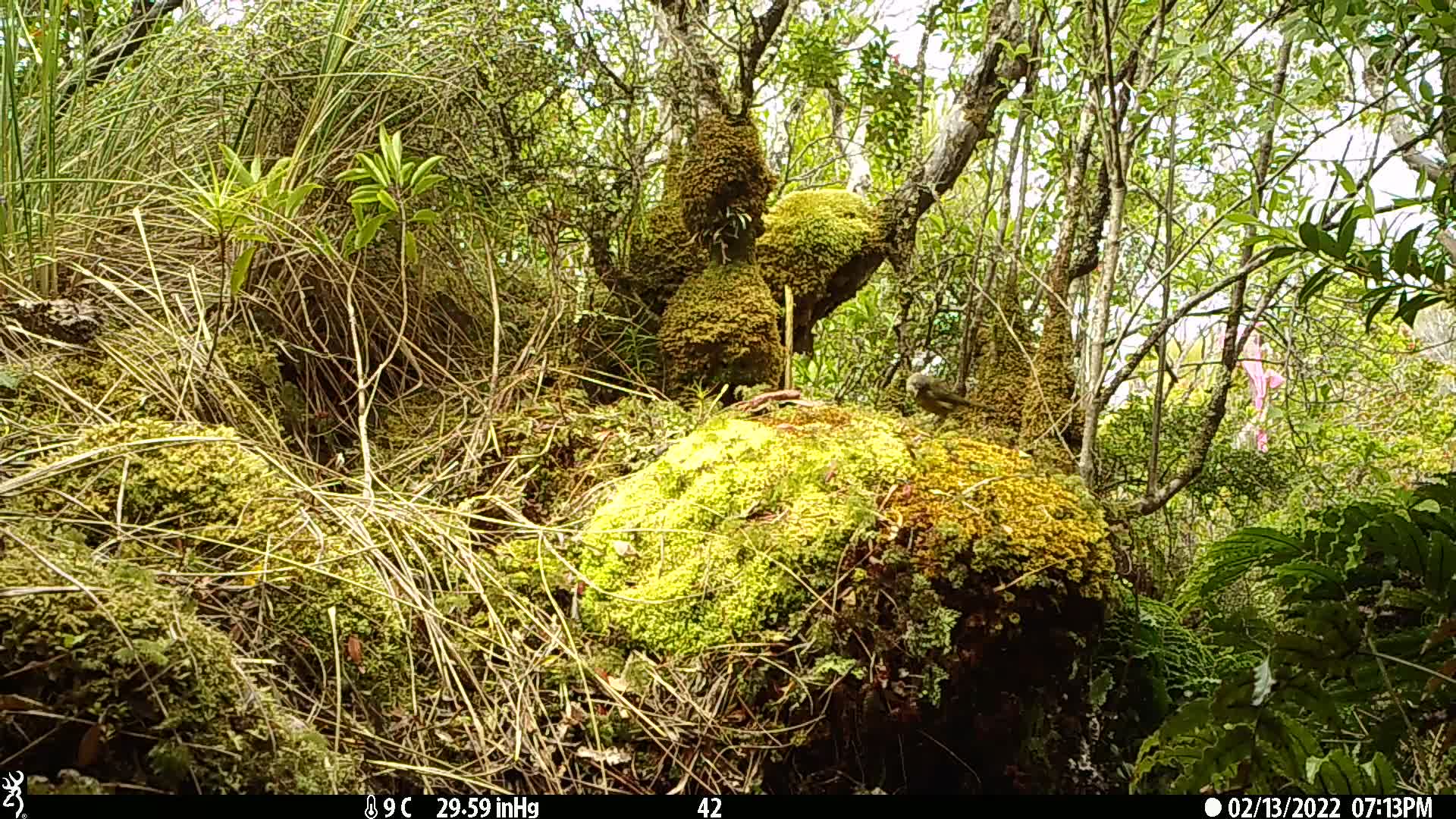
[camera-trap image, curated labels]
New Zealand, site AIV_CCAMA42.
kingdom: Animalia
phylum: Chordata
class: Aves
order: Passeriformes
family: Meliphagidae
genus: Anthornis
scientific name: Anthornis melanura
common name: new zealand bellbird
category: bellbird